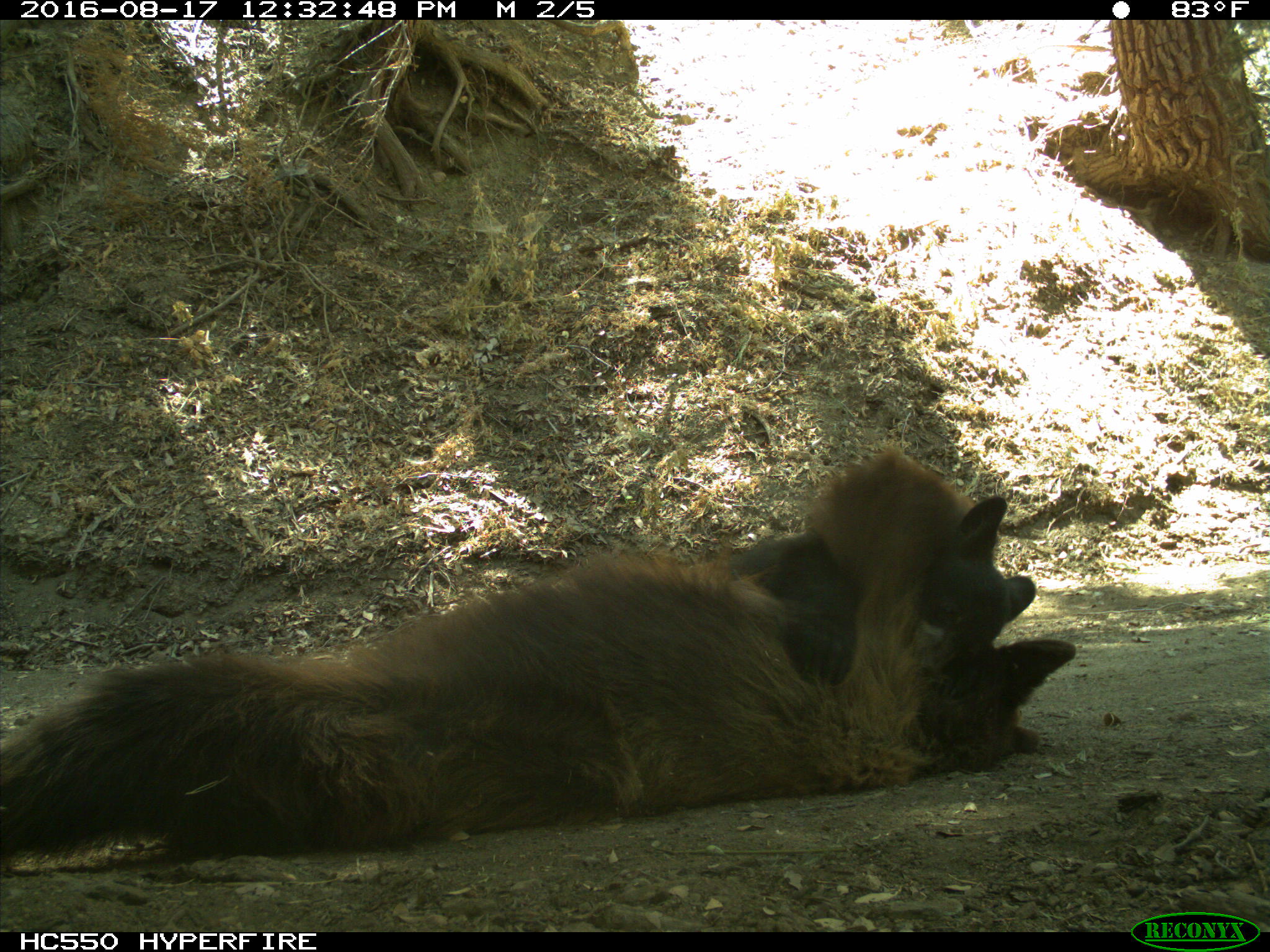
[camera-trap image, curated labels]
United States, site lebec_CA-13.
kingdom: Animalia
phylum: Chordata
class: Mammalia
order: Carnivora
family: Ursidae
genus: Ursus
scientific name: Ursus americanus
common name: american black bear